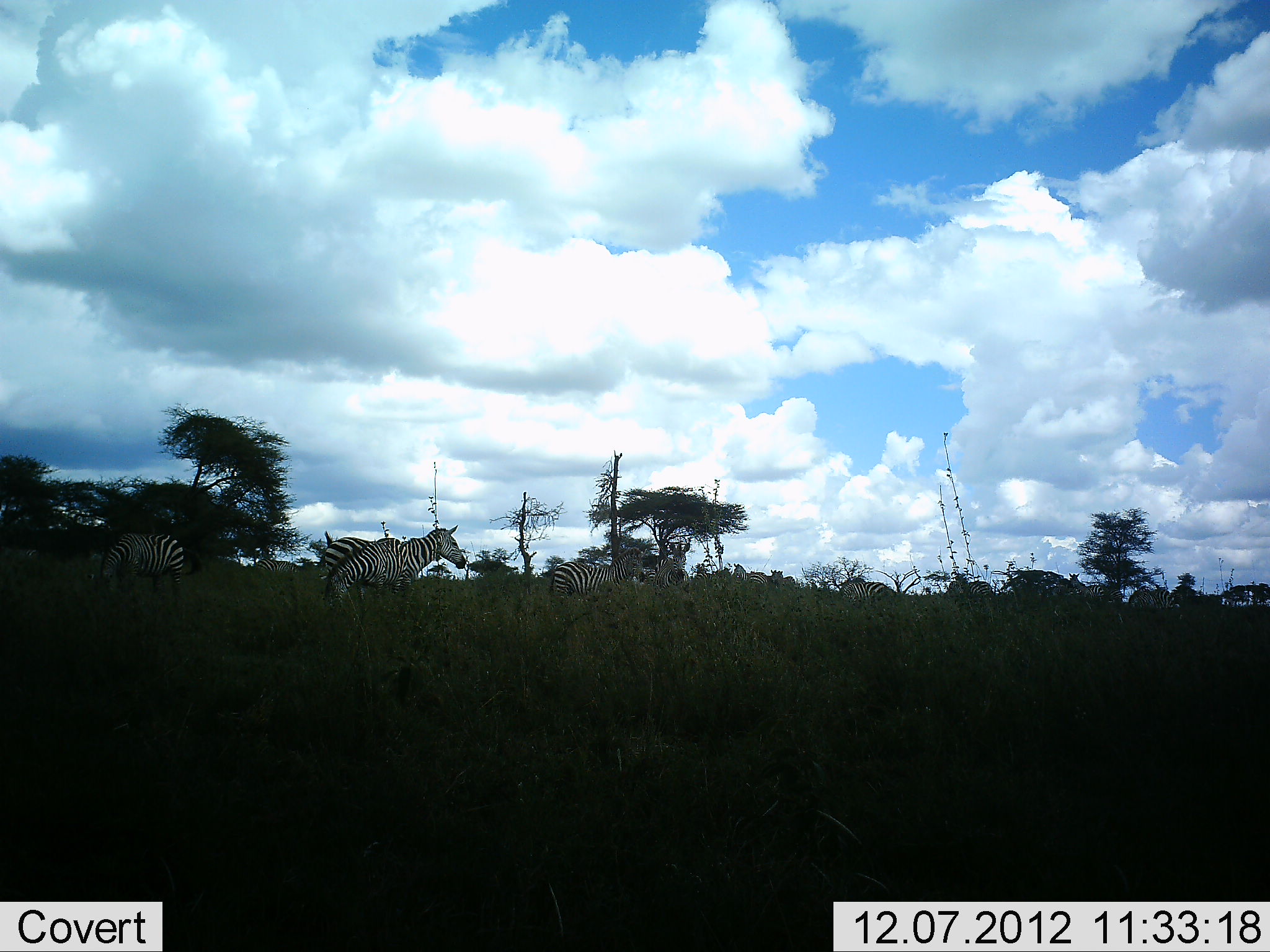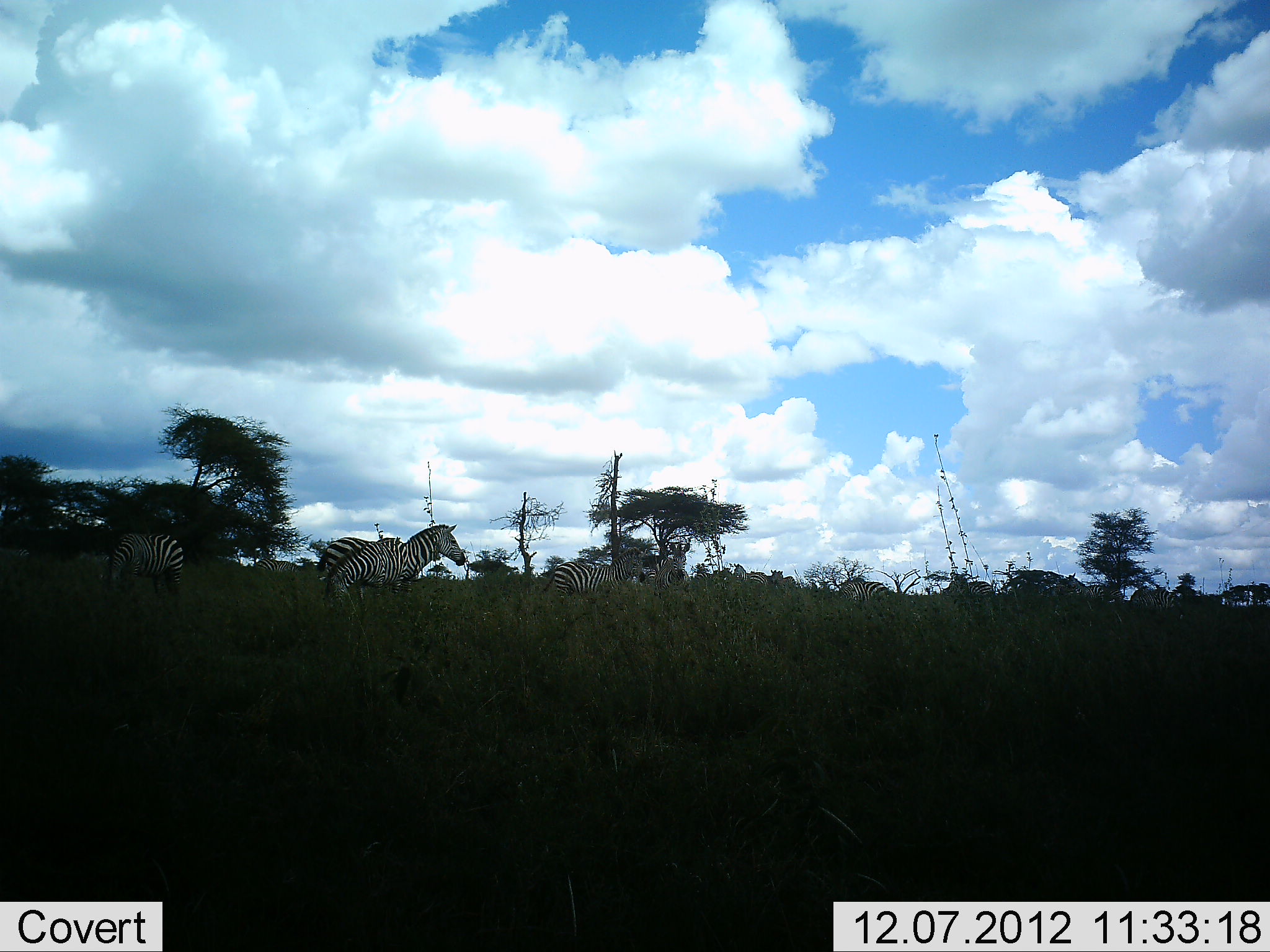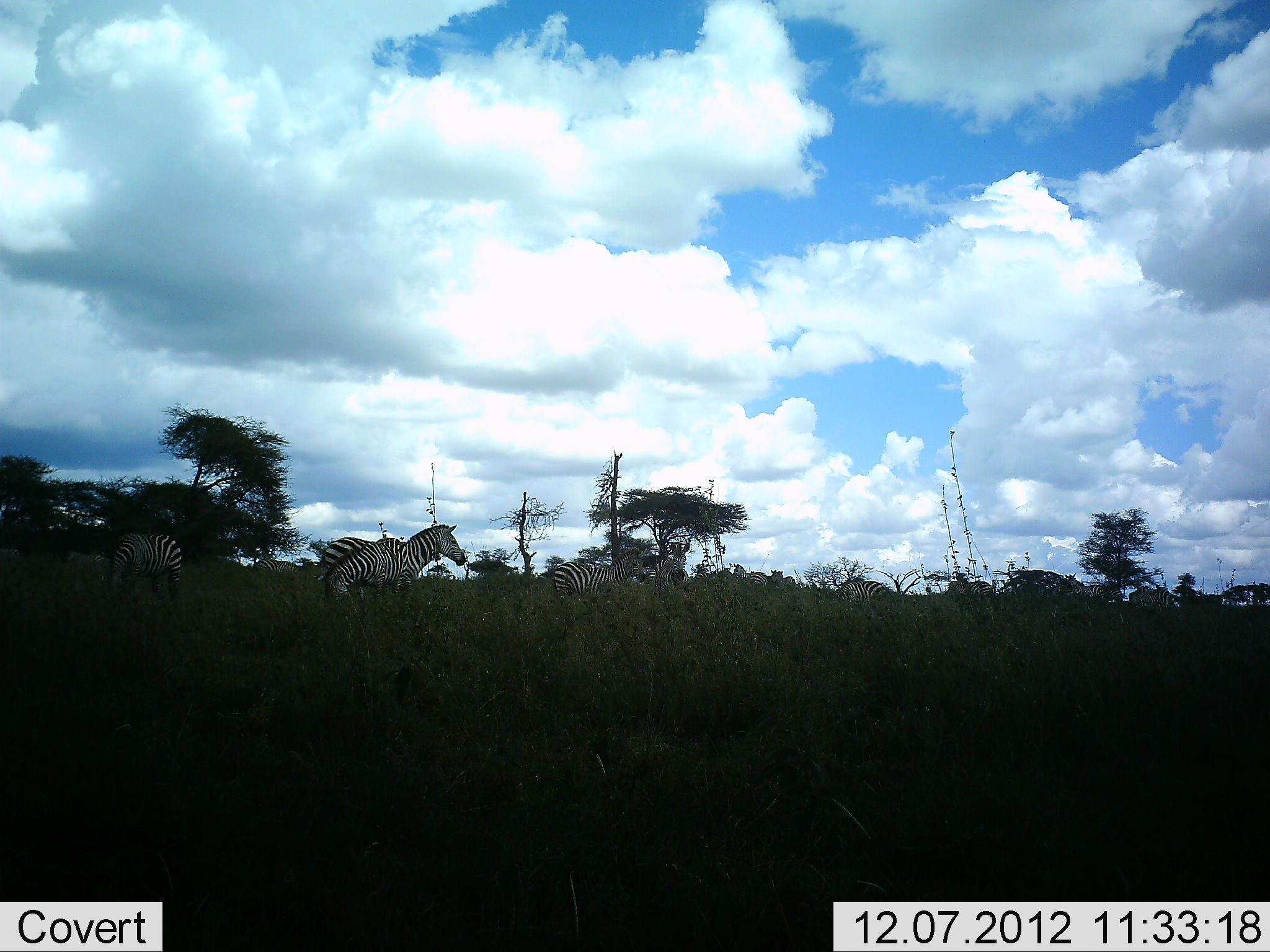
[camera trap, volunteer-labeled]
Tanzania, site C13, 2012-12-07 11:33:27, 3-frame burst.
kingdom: Animalia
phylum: Chordata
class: Mammalia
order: Perissodactyla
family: Equidae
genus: Equus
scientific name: Equus quagga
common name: plains zebra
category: zebra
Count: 6.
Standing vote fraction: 80%.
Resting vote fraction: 0%.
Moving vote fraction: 30%.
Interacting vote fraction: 0%.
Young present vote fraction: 0%.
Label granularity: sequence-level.